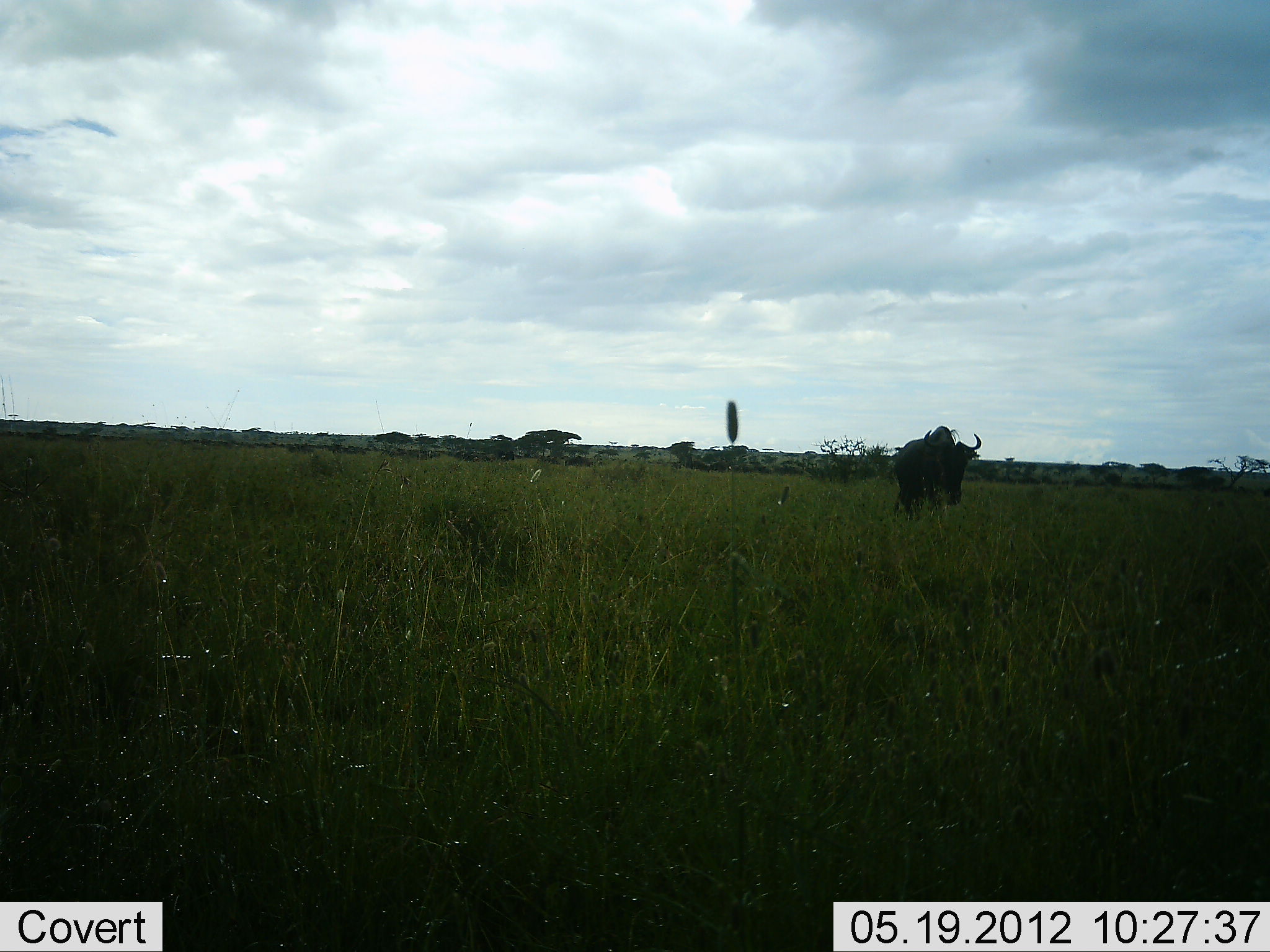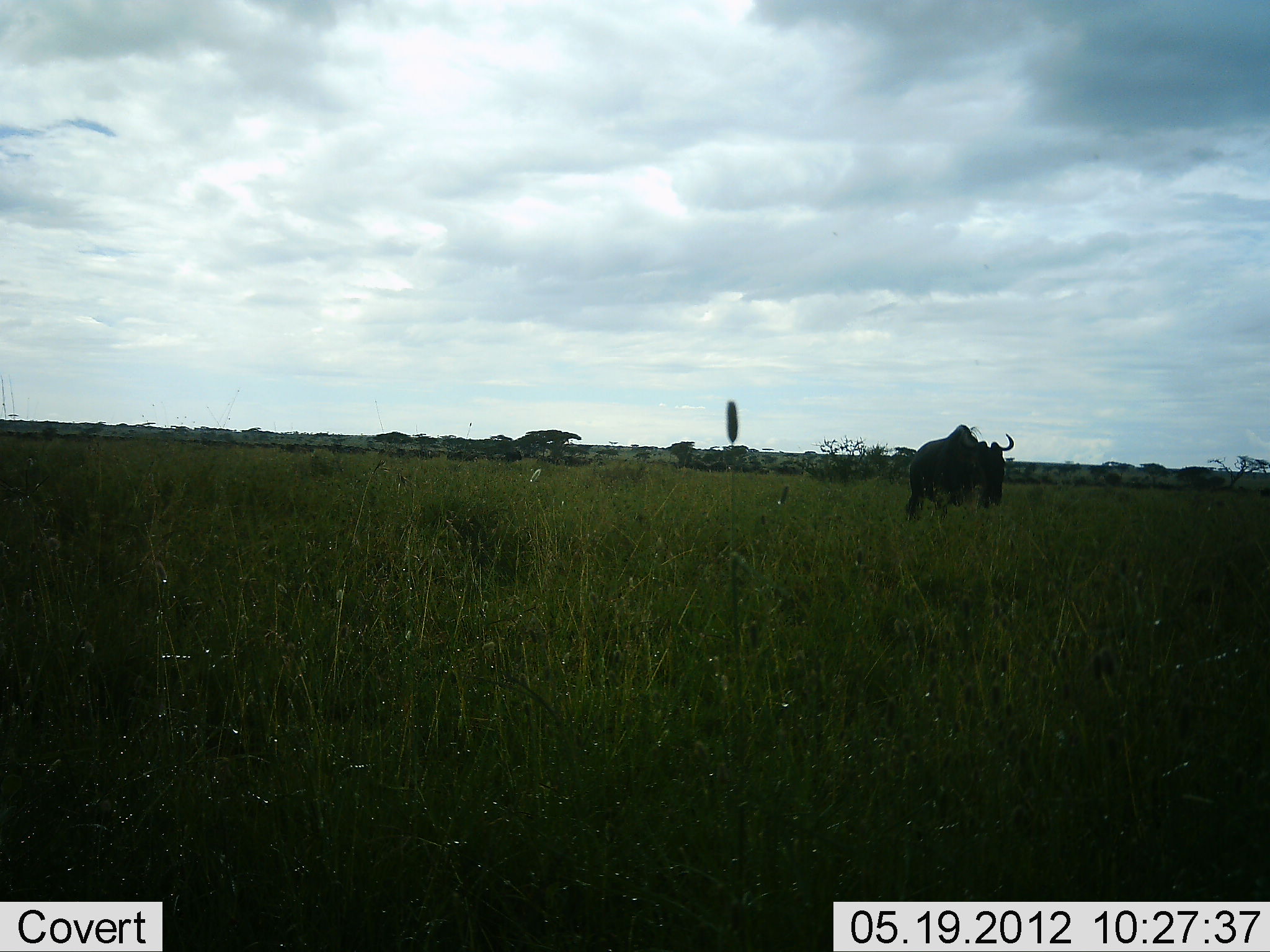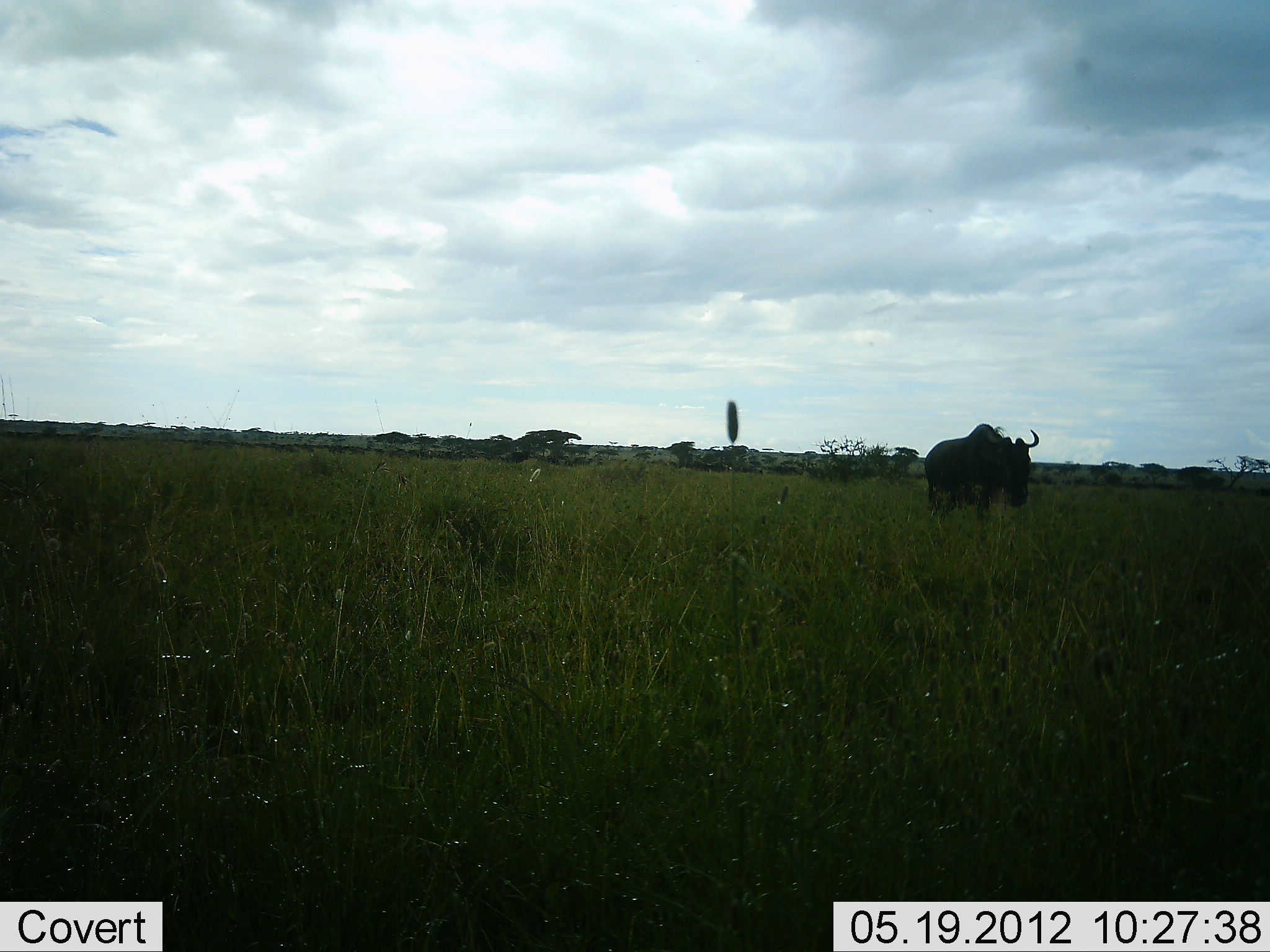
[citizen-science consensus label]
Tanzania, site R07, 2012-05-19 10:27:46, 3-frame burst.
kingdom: Animalia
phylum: Chordata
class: Mammalia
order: Artiodactyla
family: Bovidae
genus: Connochaetes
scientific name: Connochaetes taurinus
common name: blue wildebeest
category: wildebeest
Wildebeest (blue wildebeest) (Connochaetes taurinus), count 1. Behavior (volunteer vote fractions): standing 30%, resting 0%, moving 80%, interacting 0%. Young present (vote fraction): 0%. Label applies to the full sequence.